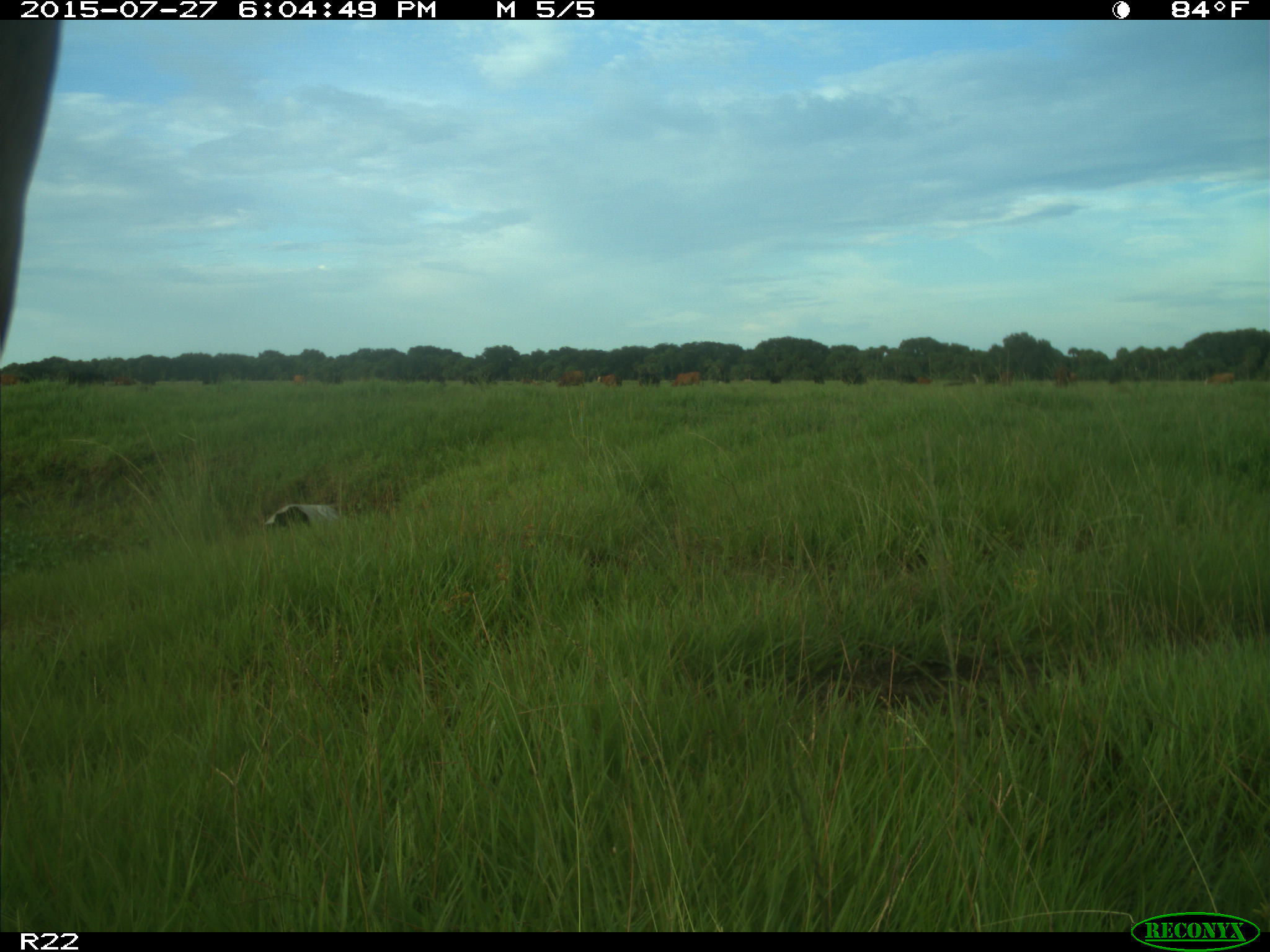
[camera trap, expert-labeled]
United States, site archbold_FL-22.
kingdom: Animalia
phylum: Chordata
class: Mammalia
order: Artiodactyla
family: Bovidae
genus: Bos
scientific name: Bos taurus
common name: domestic cow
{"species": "Bos taurus (domestic cow)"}